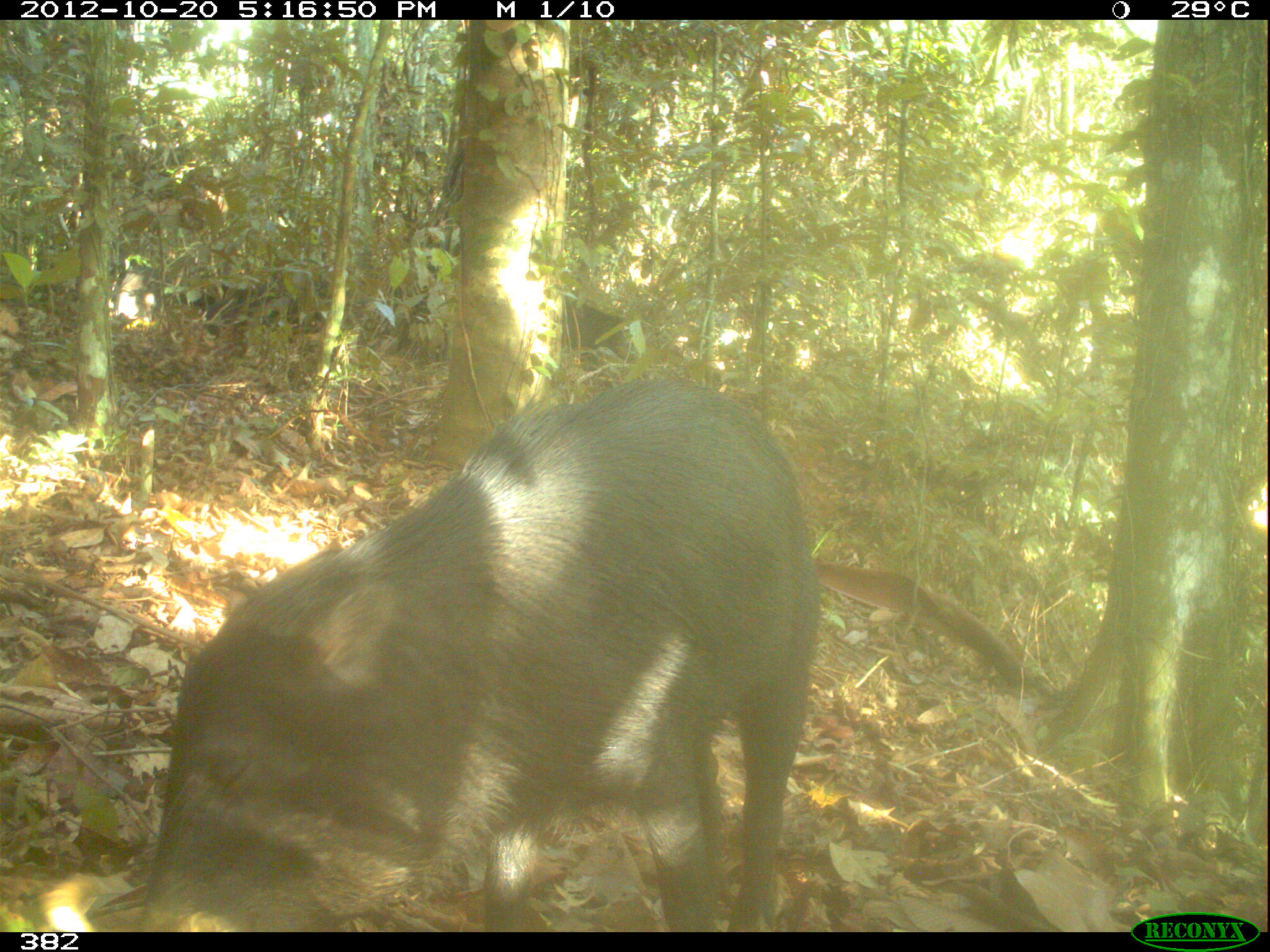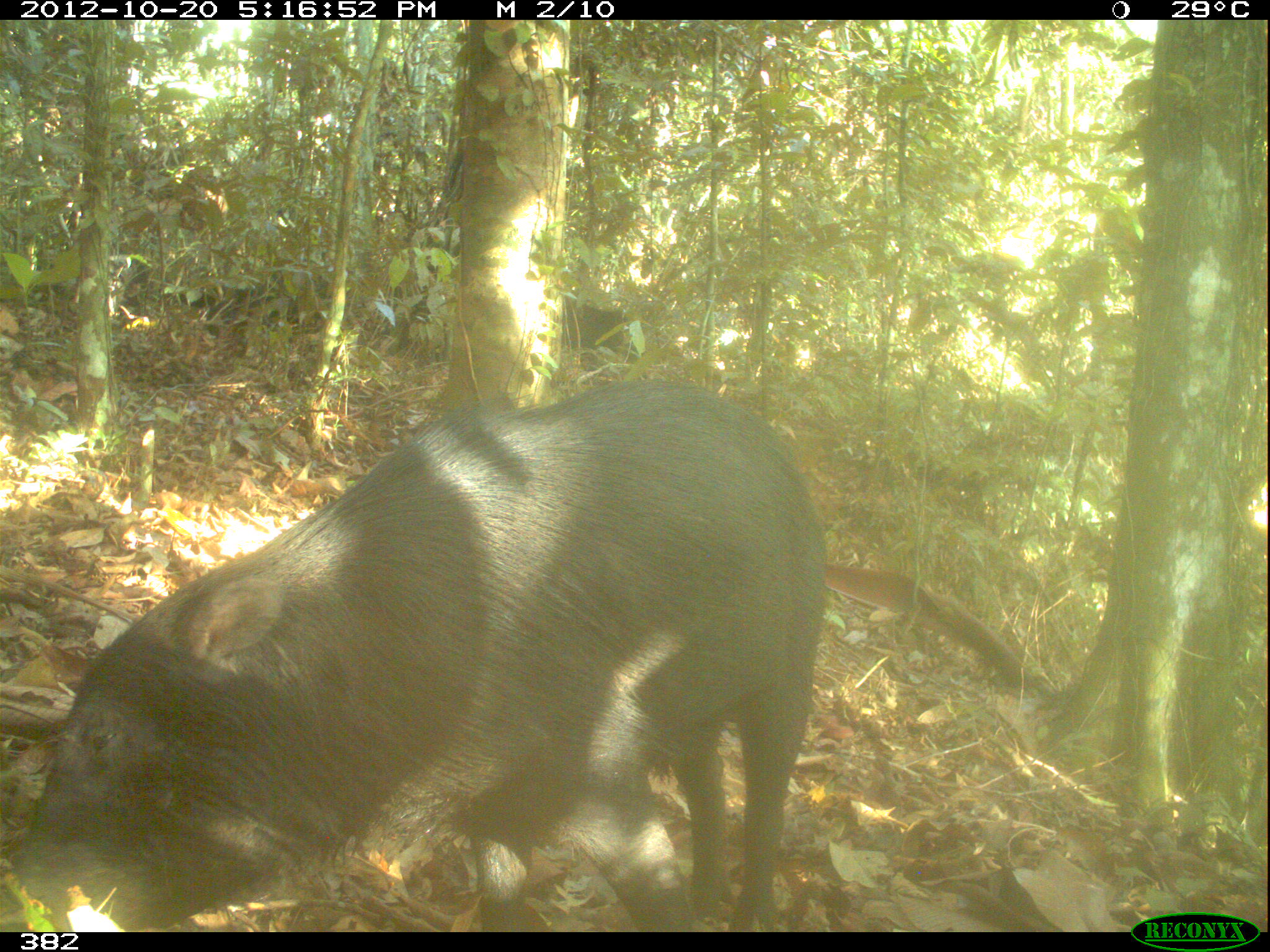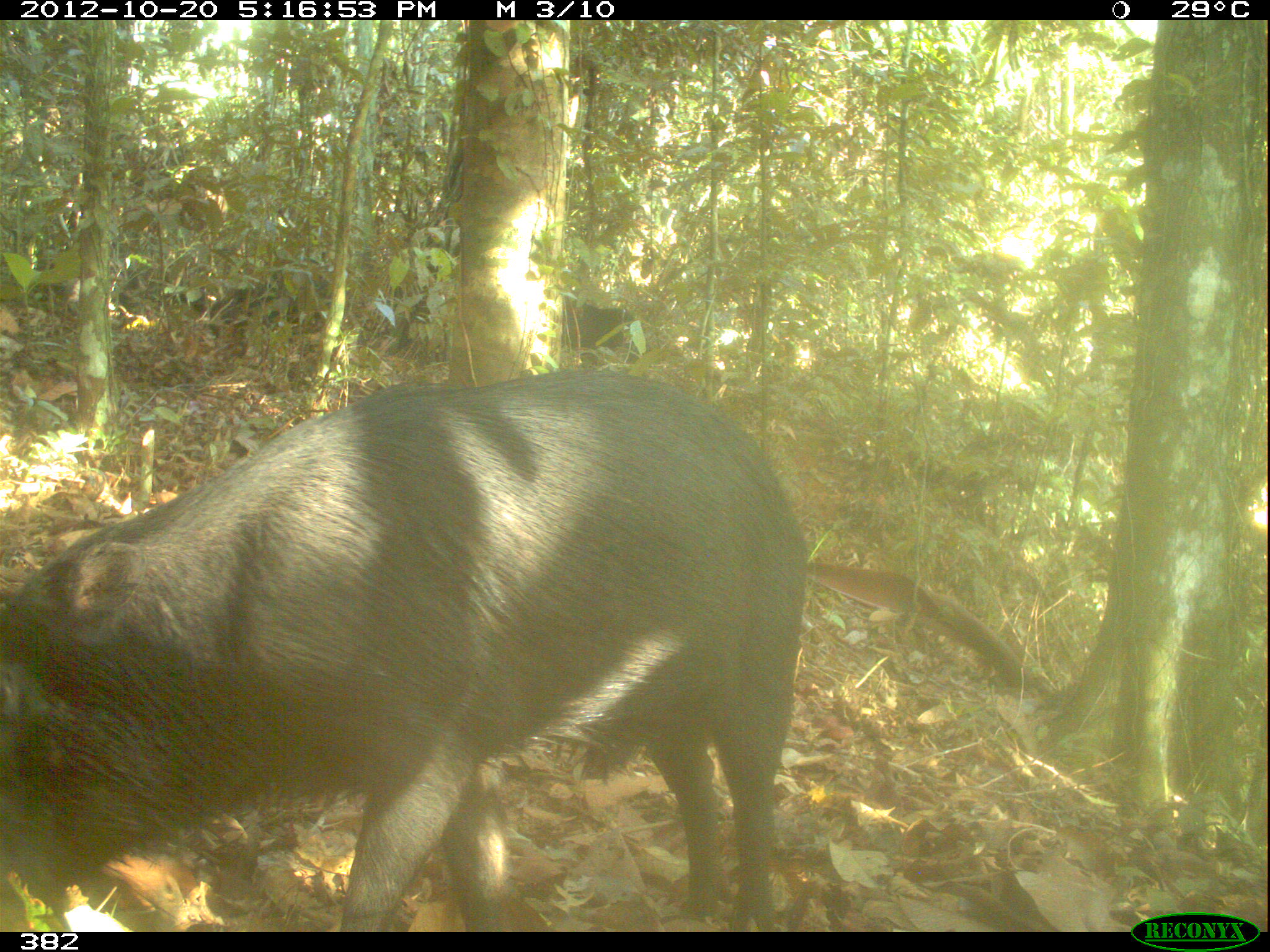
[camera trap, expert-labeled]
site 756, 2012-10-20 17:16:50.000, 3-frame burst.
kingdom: Animalia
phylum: Chordata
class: Mammalia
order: Artiodactyla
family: Tayassuidae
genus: Tayassu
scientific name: Tayassu pecari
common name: white-lipped peccary